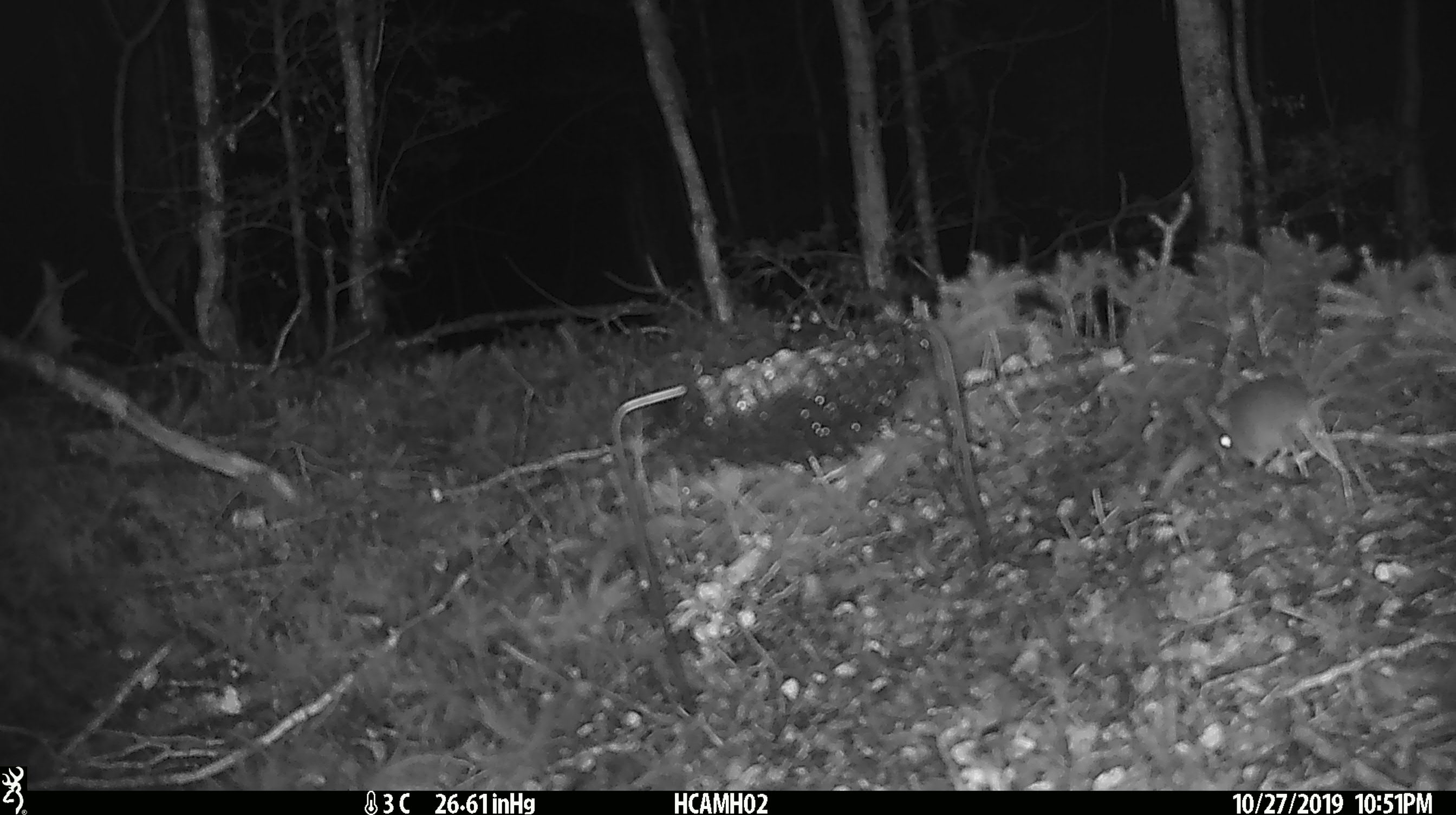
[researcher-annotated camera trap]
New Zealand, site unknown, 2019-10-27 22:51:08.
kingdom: Animalia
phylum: Chordata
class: Mammalia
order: Rodentia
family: Muridae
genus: Mus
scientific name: Mus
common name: mouse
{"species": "mouse (Mus)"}